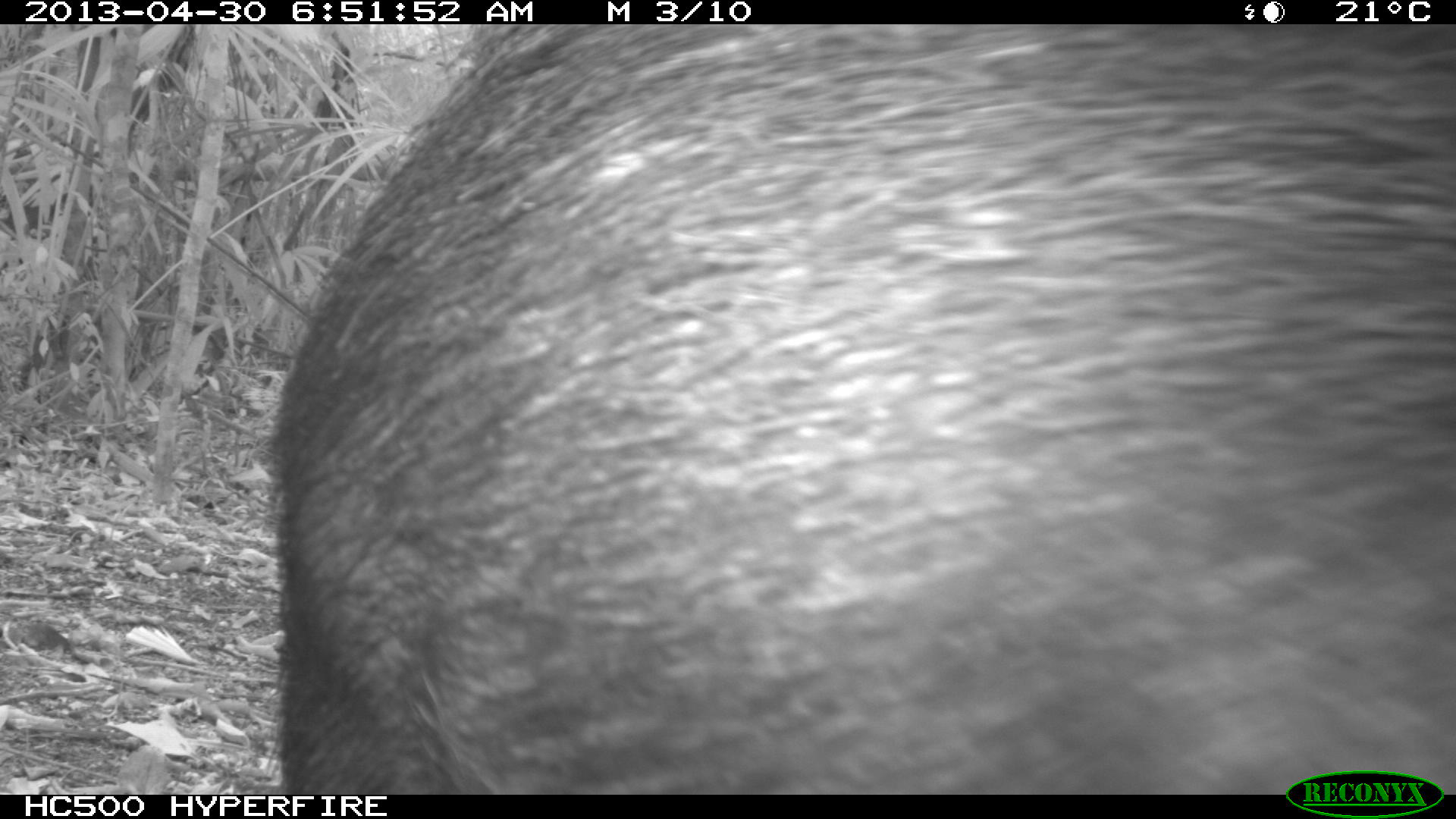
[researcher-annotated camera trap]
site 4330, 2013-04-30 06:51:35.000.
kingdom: Animalia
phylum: Chordata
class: Mammalia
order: Artiodactyla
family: Tayassuidae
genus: Tayassu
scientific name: Tayassu pecari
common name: white-lipped peccary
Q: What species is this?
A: Tayassu pecari (white-lipped peccary).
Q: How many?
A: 5.